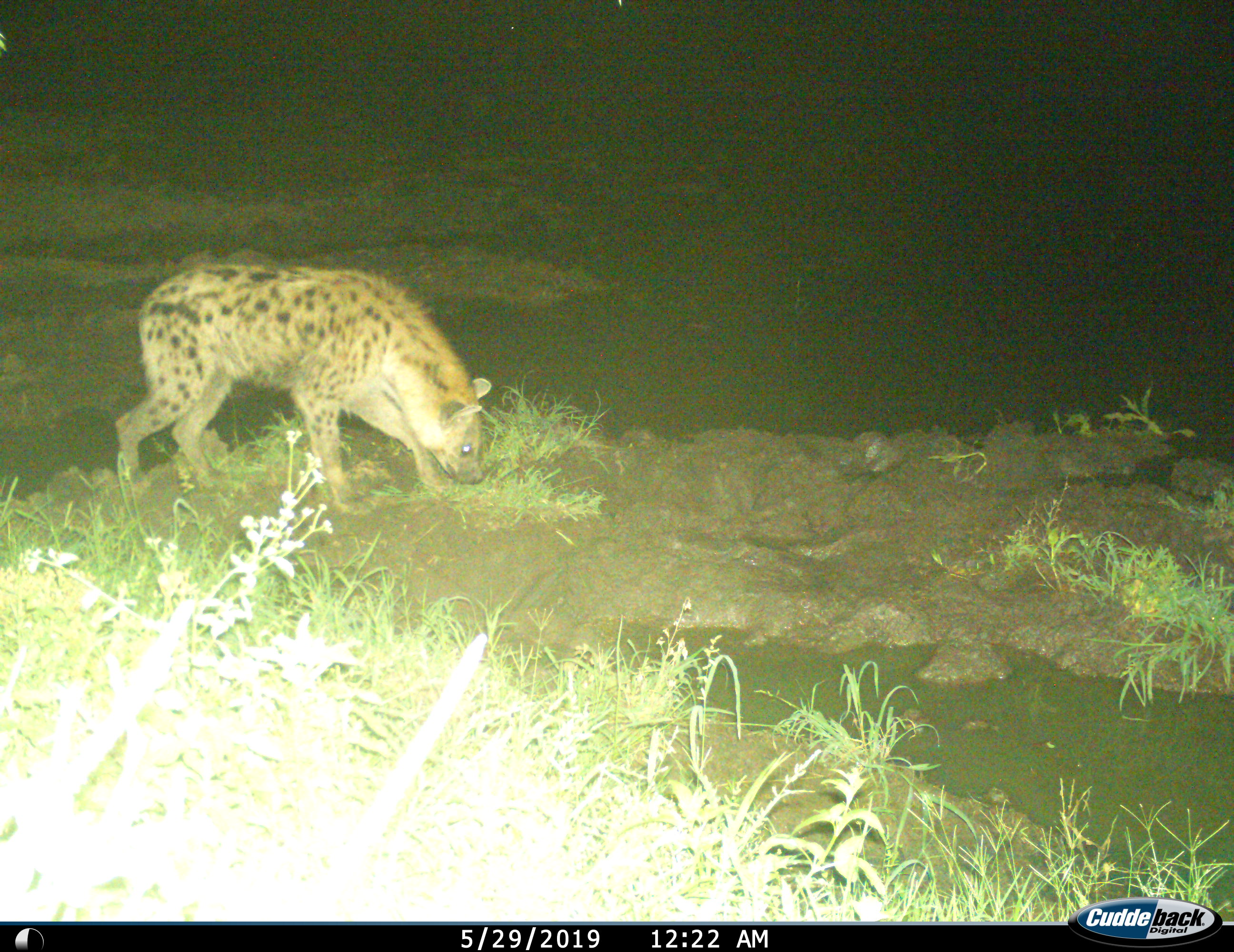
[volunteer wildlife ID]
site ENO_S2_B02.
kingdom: Animalia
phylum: Chordata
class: Mammalia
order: Carnivora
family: Hyaenidae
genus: Crocuta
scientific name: Crocuta crocuta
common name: spotted hyena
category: hyenaspotted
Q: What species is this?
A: Hyenaspotted (spotted hyena) (Crocuta crocuta).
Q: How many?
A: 1.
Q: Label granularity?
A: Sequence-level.